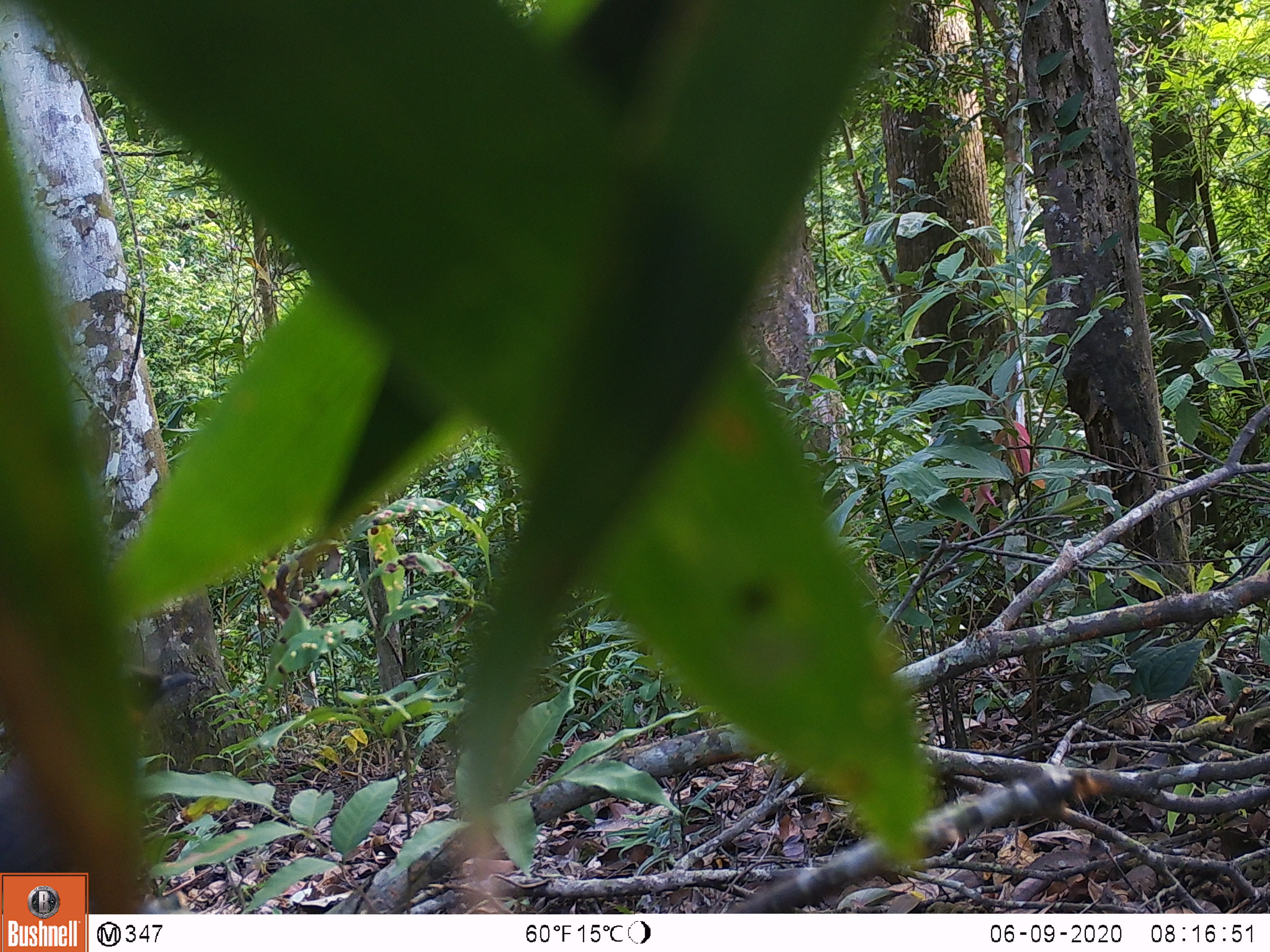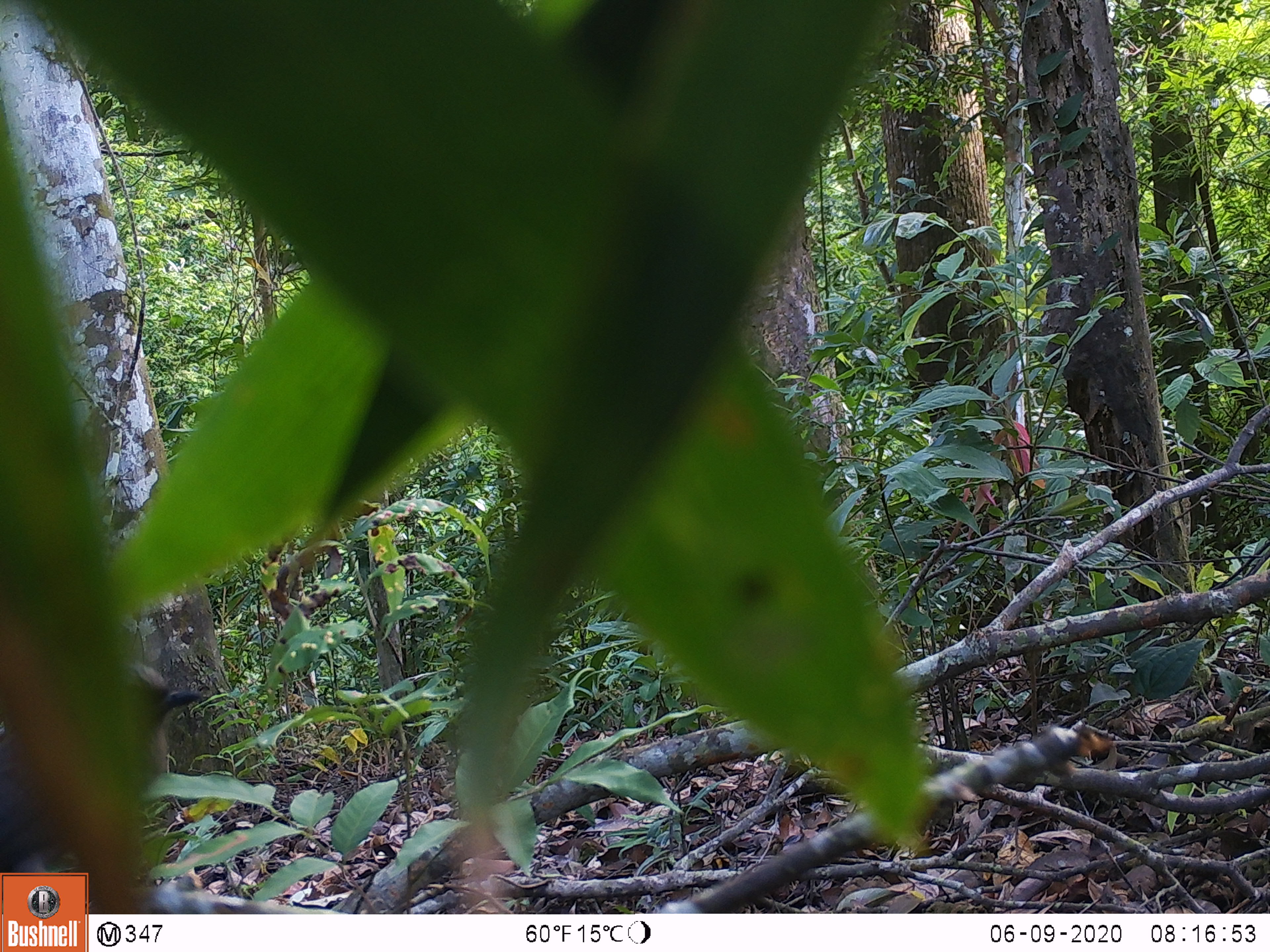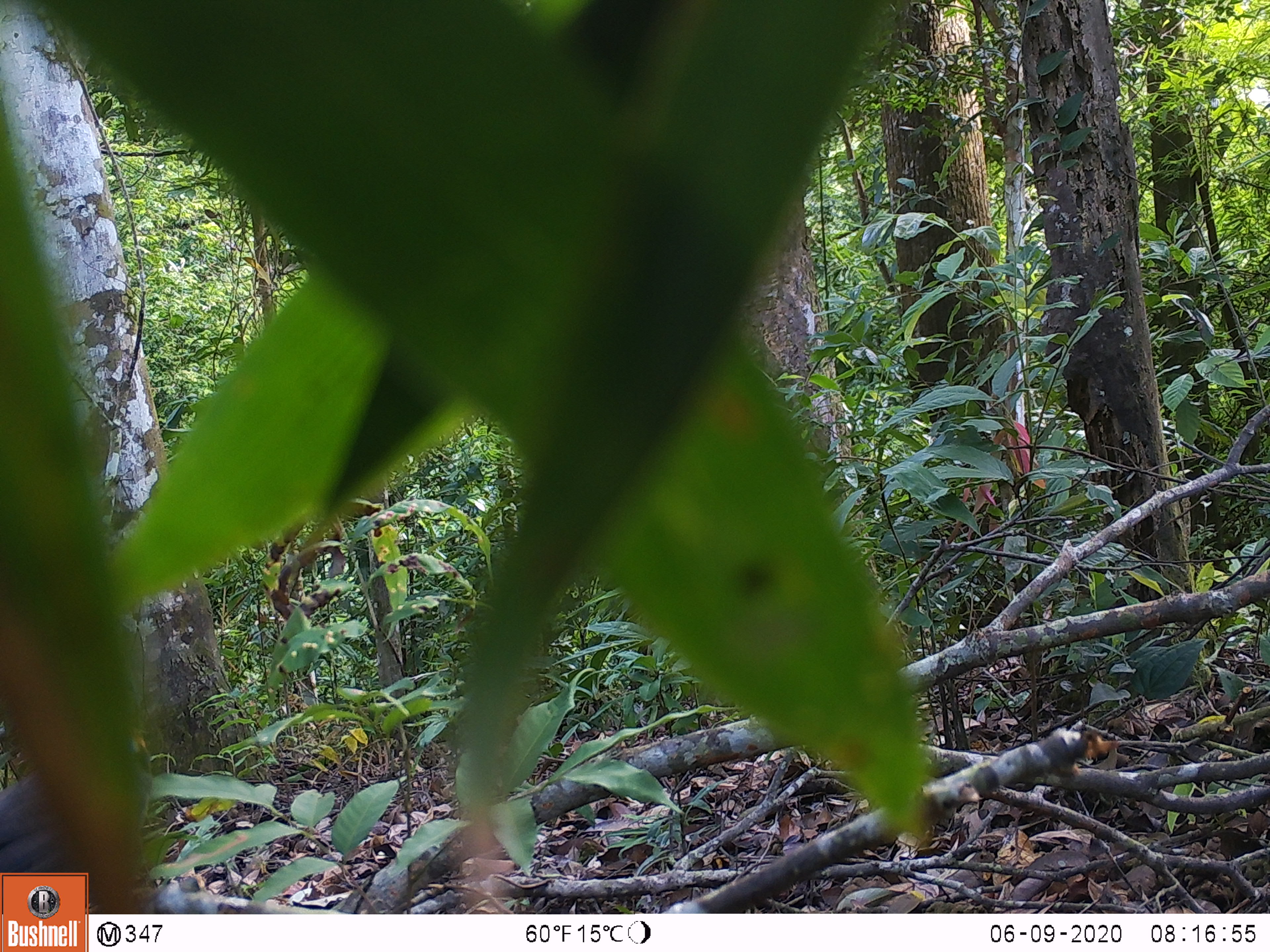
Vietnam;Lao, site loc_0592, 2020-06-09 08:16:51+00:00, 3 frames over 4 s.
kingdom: Animalia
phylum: Chordata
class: Aves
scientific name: Aves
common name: bird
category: unidentified bird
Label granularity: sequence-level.